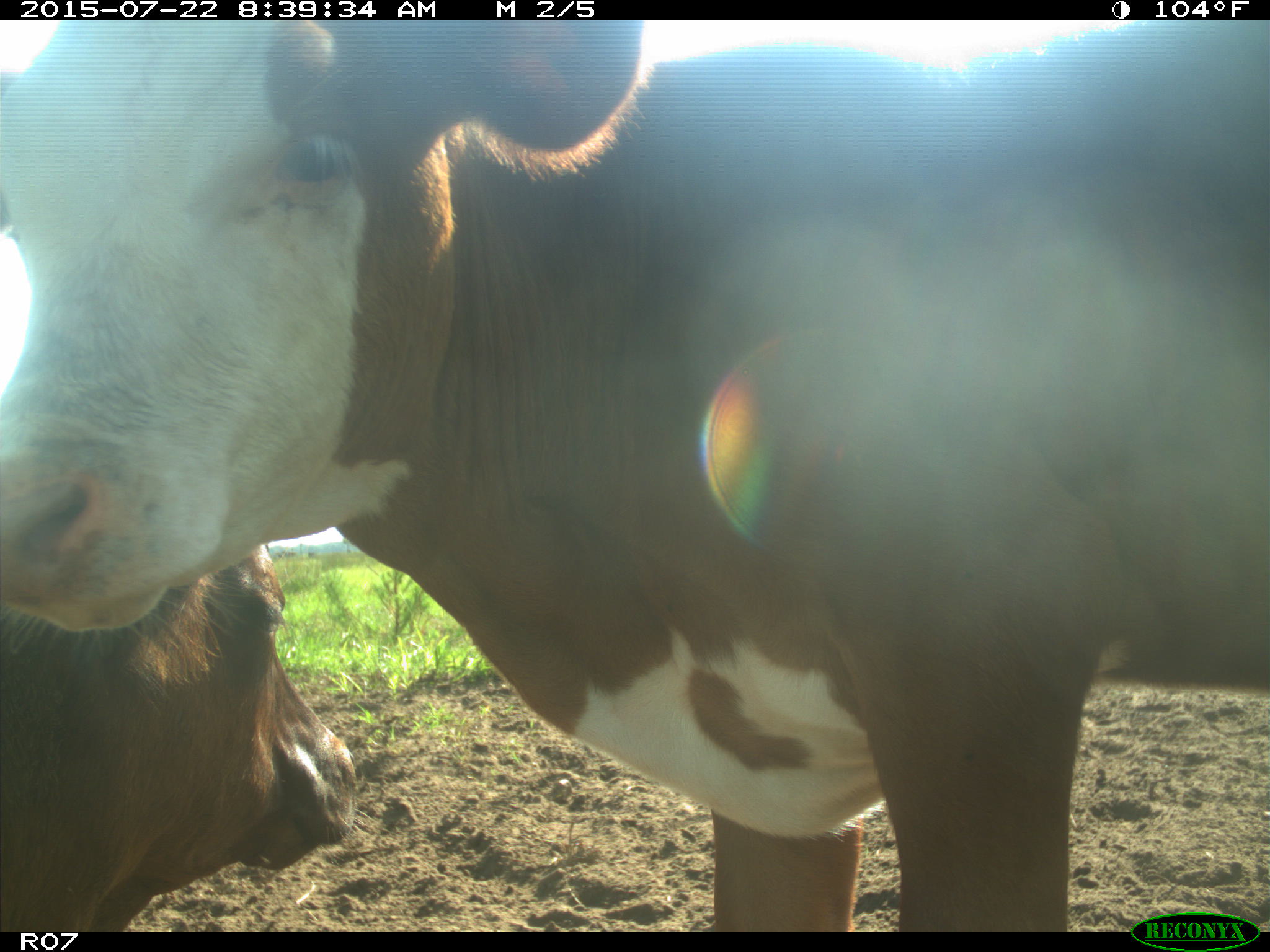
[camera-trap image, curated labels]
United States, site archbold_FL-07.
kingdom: Animalia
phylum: Chordata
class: Mammalia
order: Artiodactyla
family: Bovidae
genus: Bos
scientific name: Bos taurus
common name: domestic cow